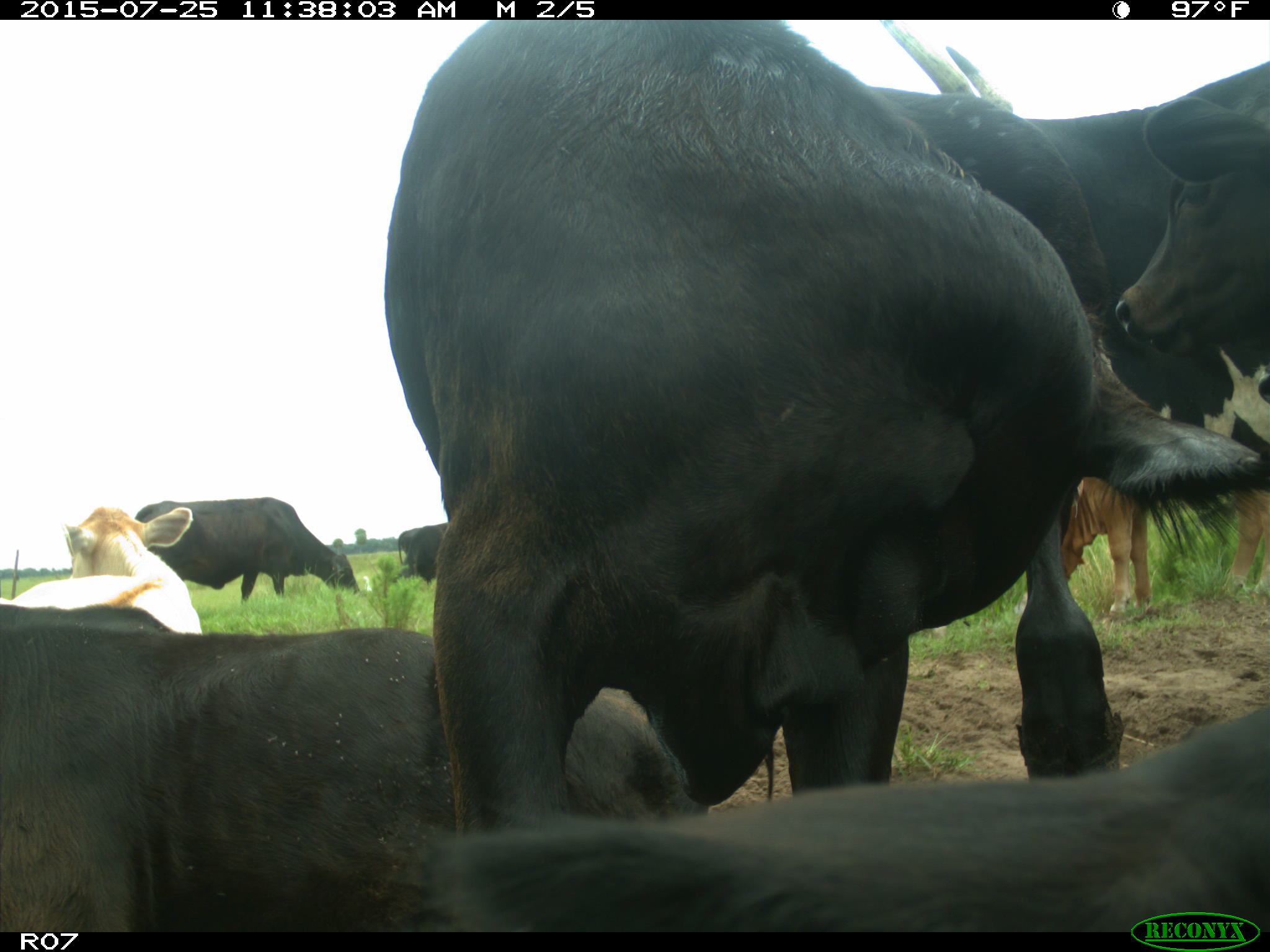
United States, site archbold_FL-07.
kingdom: Animalia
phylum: Chordata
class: Mammalia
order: Artiodactyla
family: Bovidae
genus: Bos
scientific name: Bos taurus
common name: domestic cow